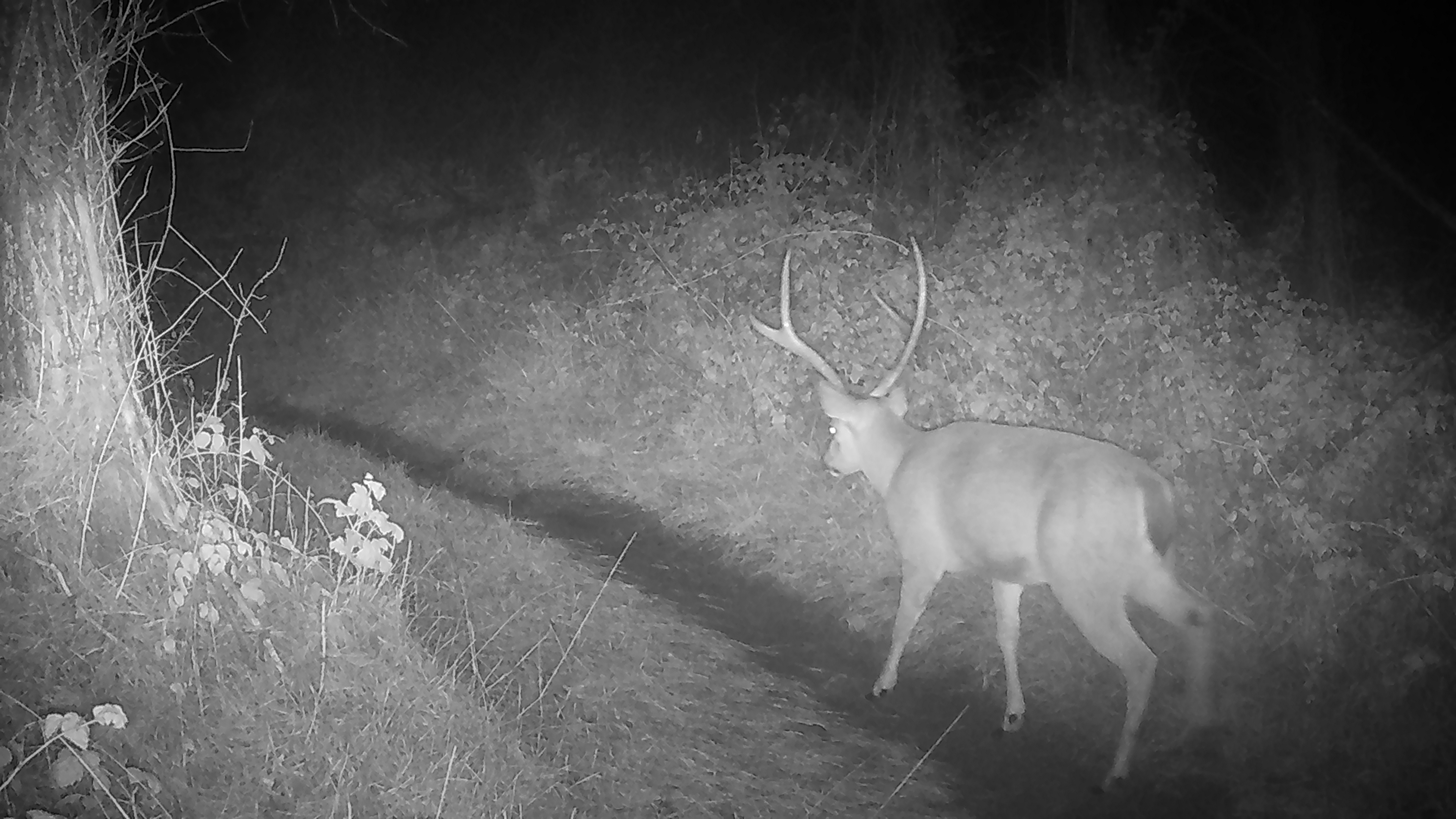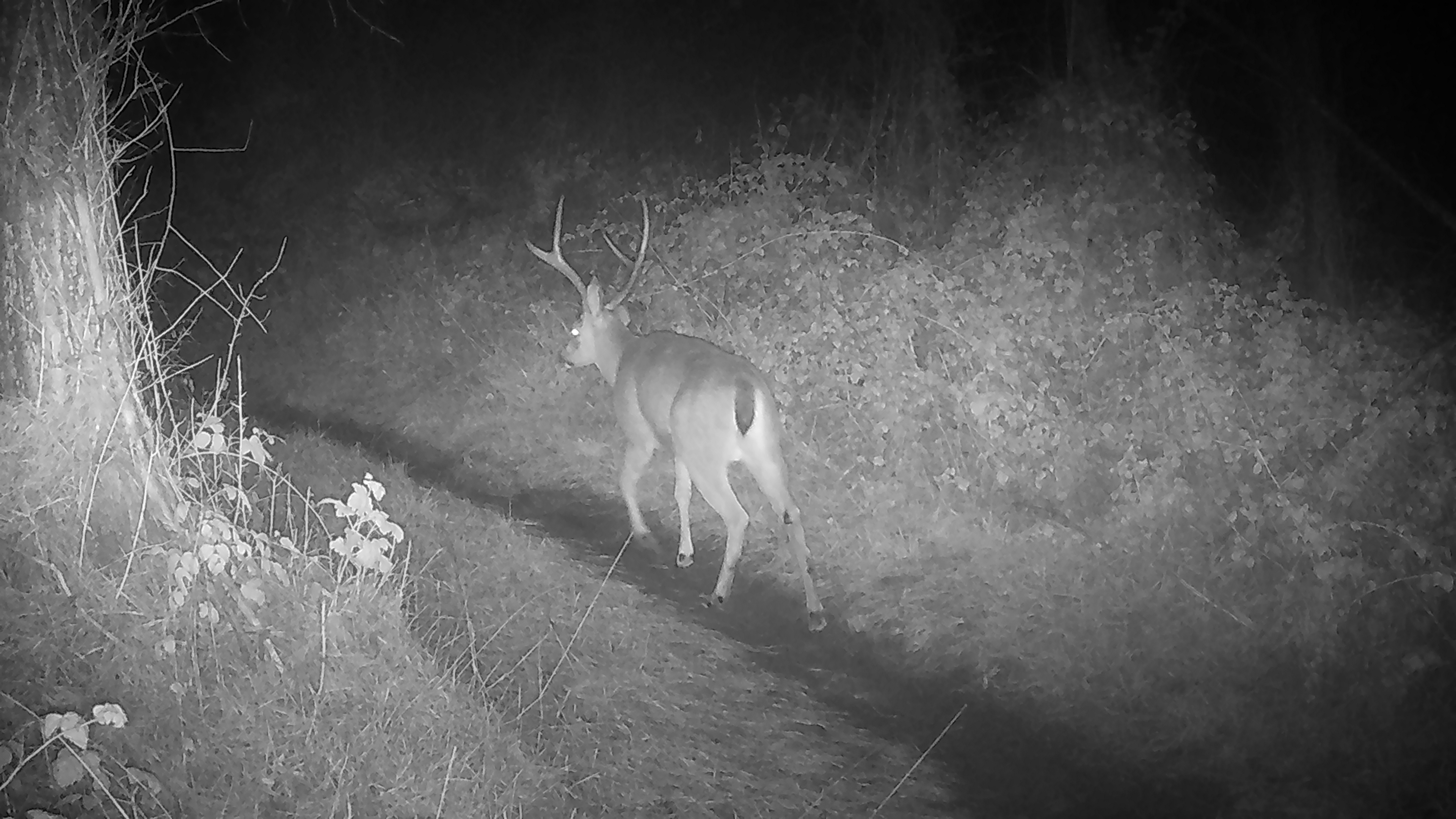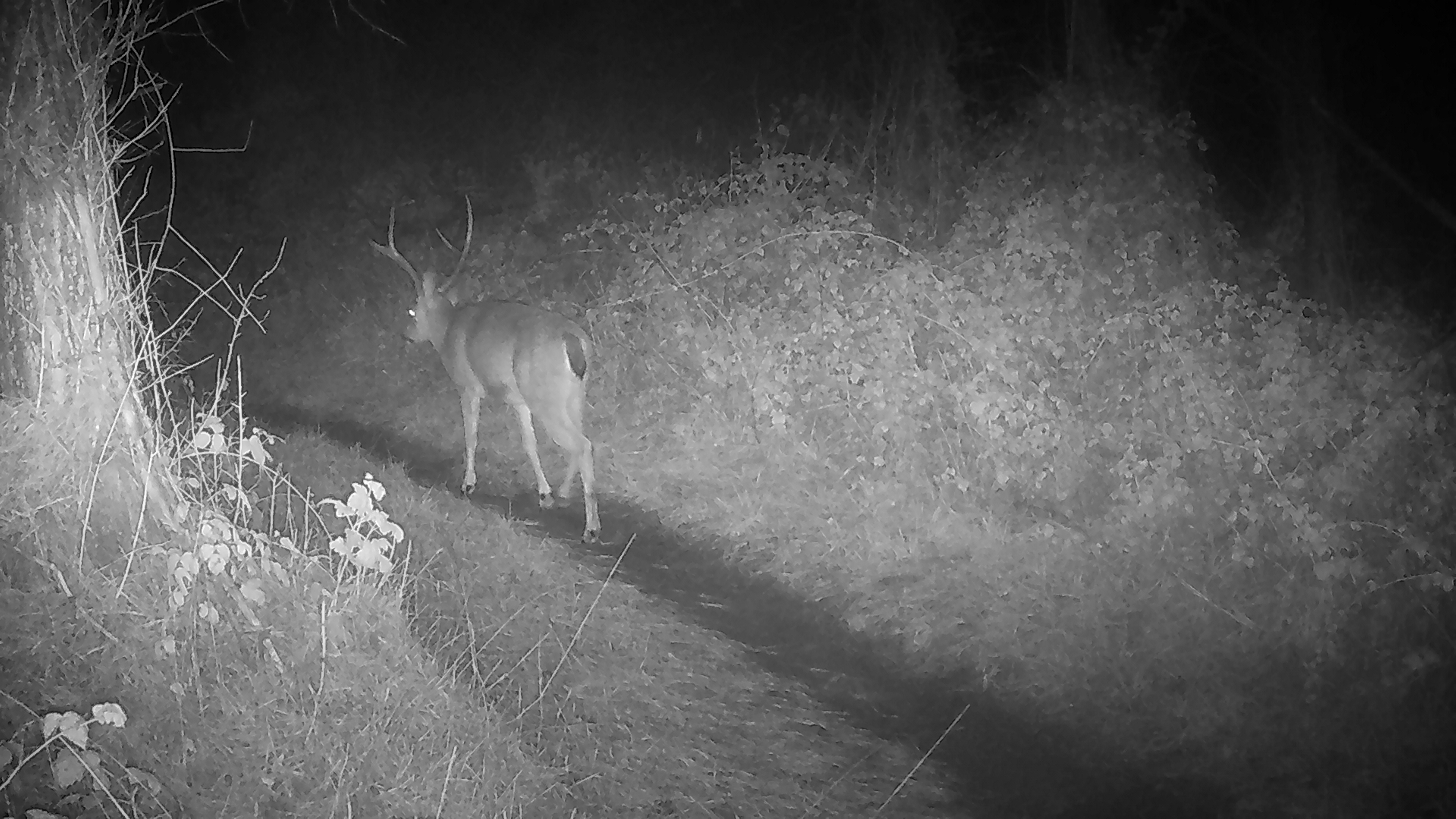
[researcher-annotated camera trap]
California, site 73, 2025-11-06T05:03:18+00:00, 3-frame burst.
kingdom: Animalia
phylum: Chordata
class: Mammalia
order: Artiodactyla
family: Cervidae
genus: Odocoileus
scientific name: Odocoileus hemionus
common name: mule deer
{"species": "mule deer (Odocoileus hemionus)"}